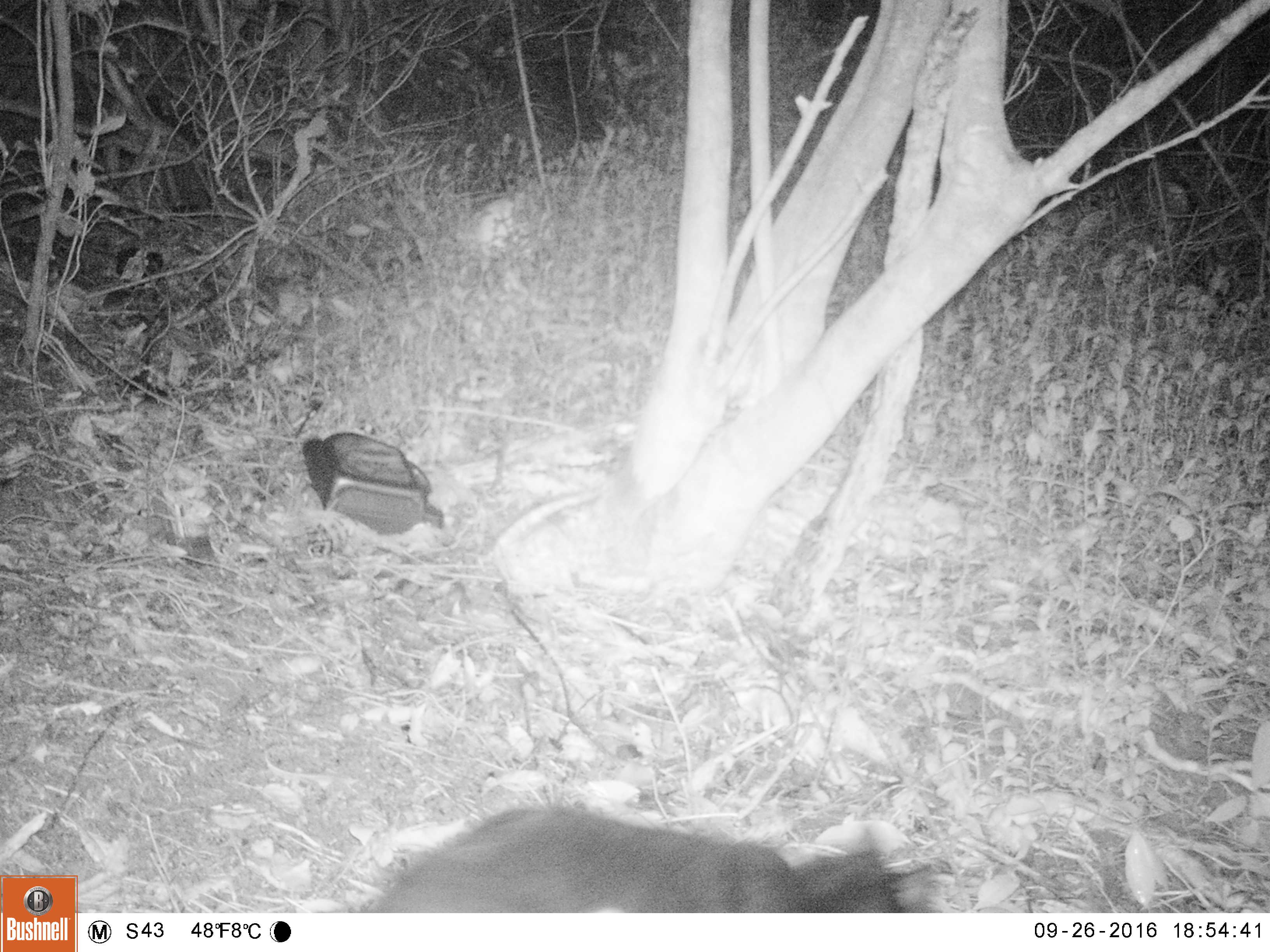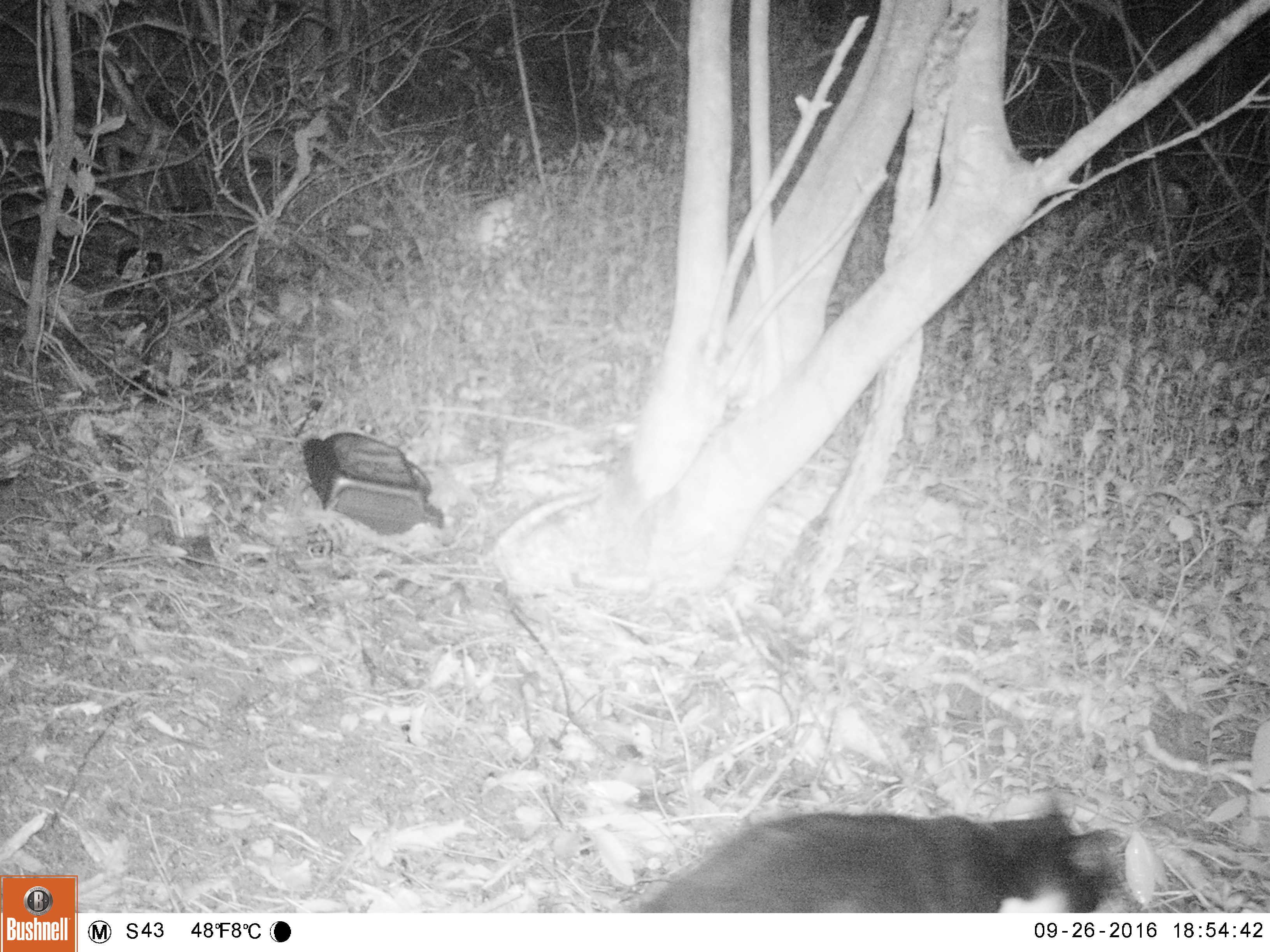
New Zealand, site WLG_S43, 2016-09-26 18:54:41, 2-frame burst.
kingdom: Animalia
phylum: Chordata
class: Mammalia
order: Carnivora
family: Felidae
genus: Felis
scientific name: Felis catus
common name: domestic cat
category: cat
Cat (domestic cat) (Felis catus).